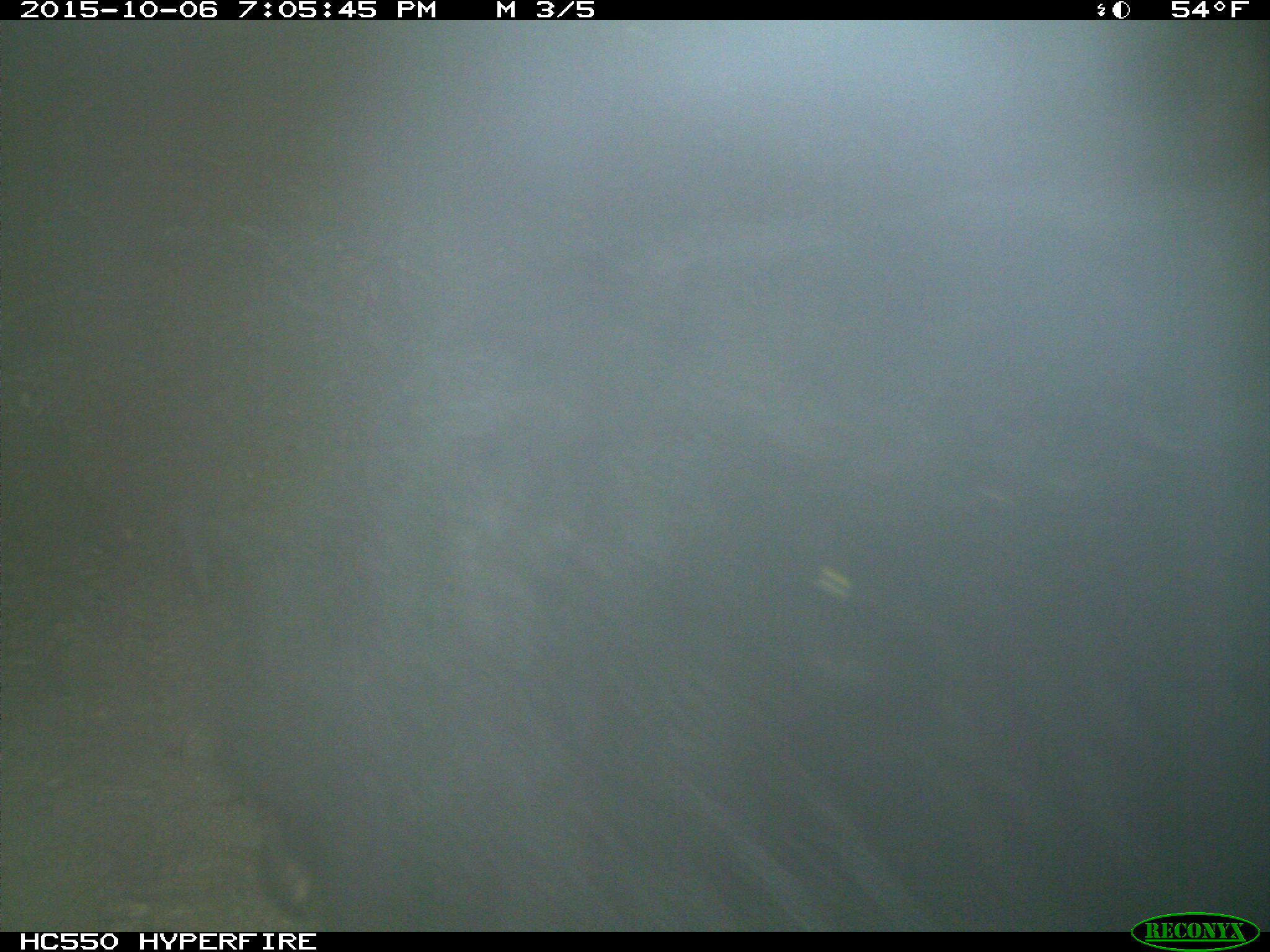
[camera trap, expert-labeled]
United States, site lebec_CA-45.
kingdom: Animalia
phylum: Chordata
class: Mammalia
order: Carnivora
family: Ursidae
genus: Ursus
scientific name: Ursus americanus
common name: american black bear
Ursus americanus (american black bear).